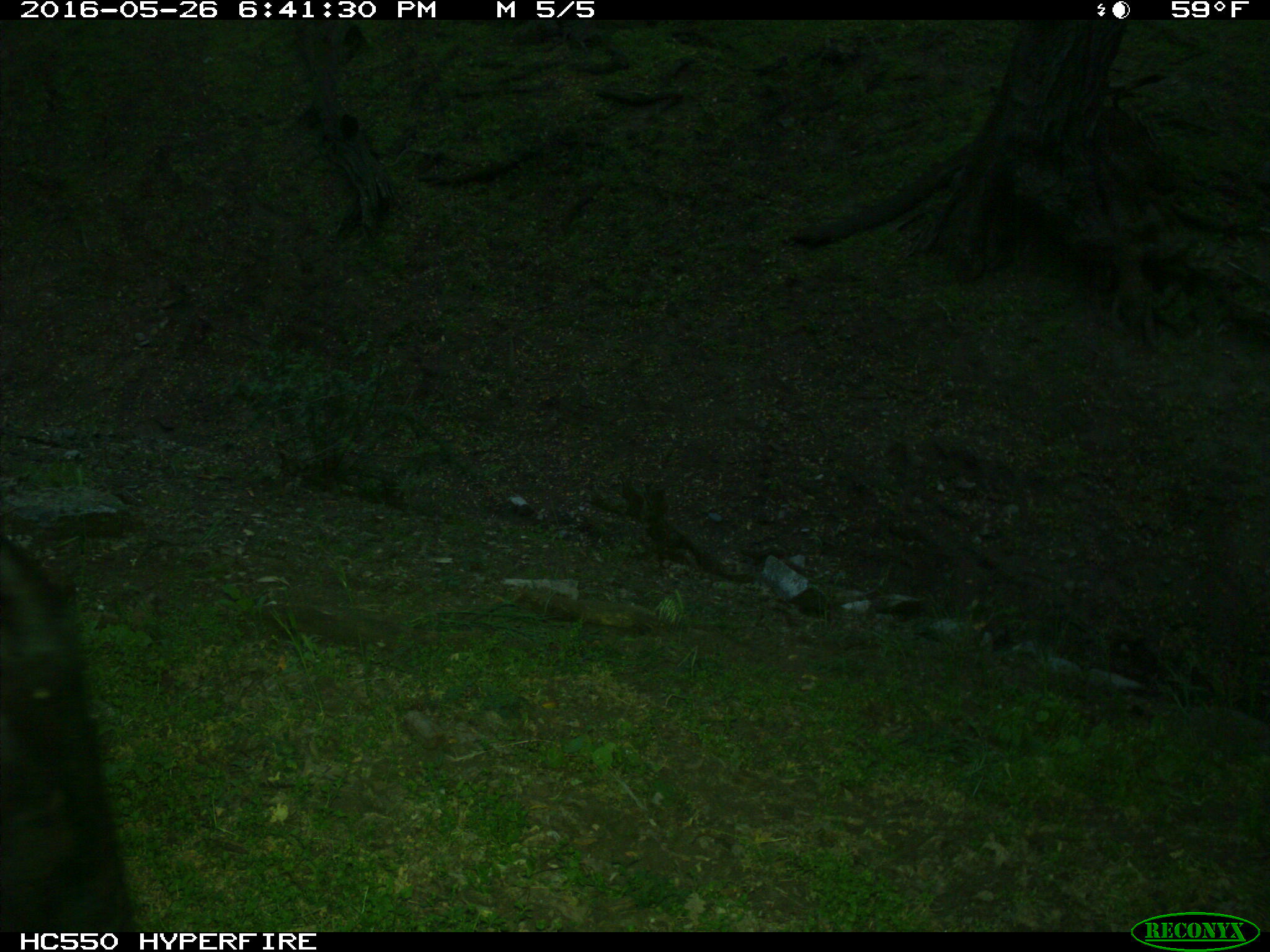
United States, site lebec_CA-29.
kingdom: Animalia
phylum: Chordata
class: Mammalia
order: Artiodactyla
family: Bovidae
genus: Bos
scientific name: Bos taurus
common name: domestic cow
Bos taurus (domestic cow).